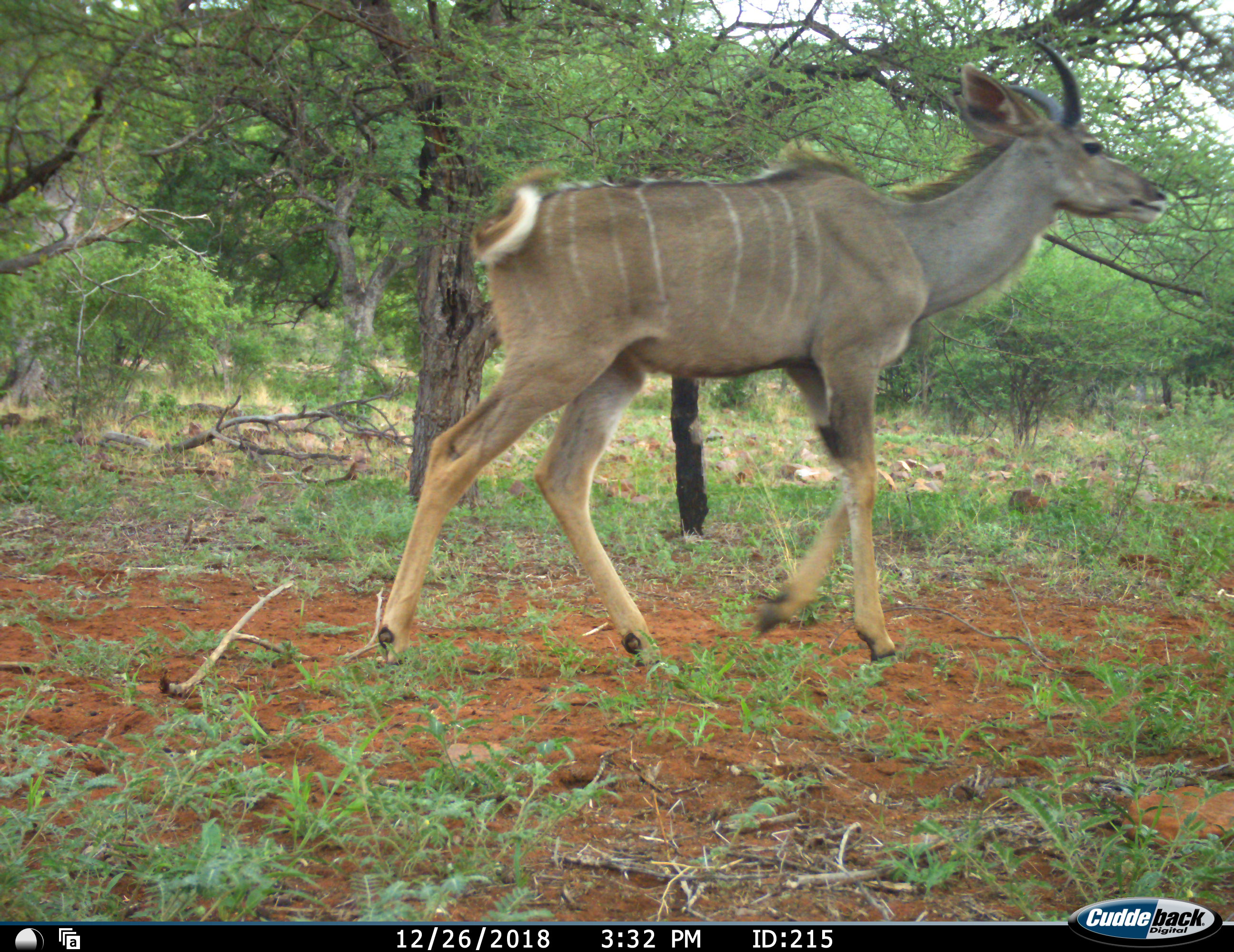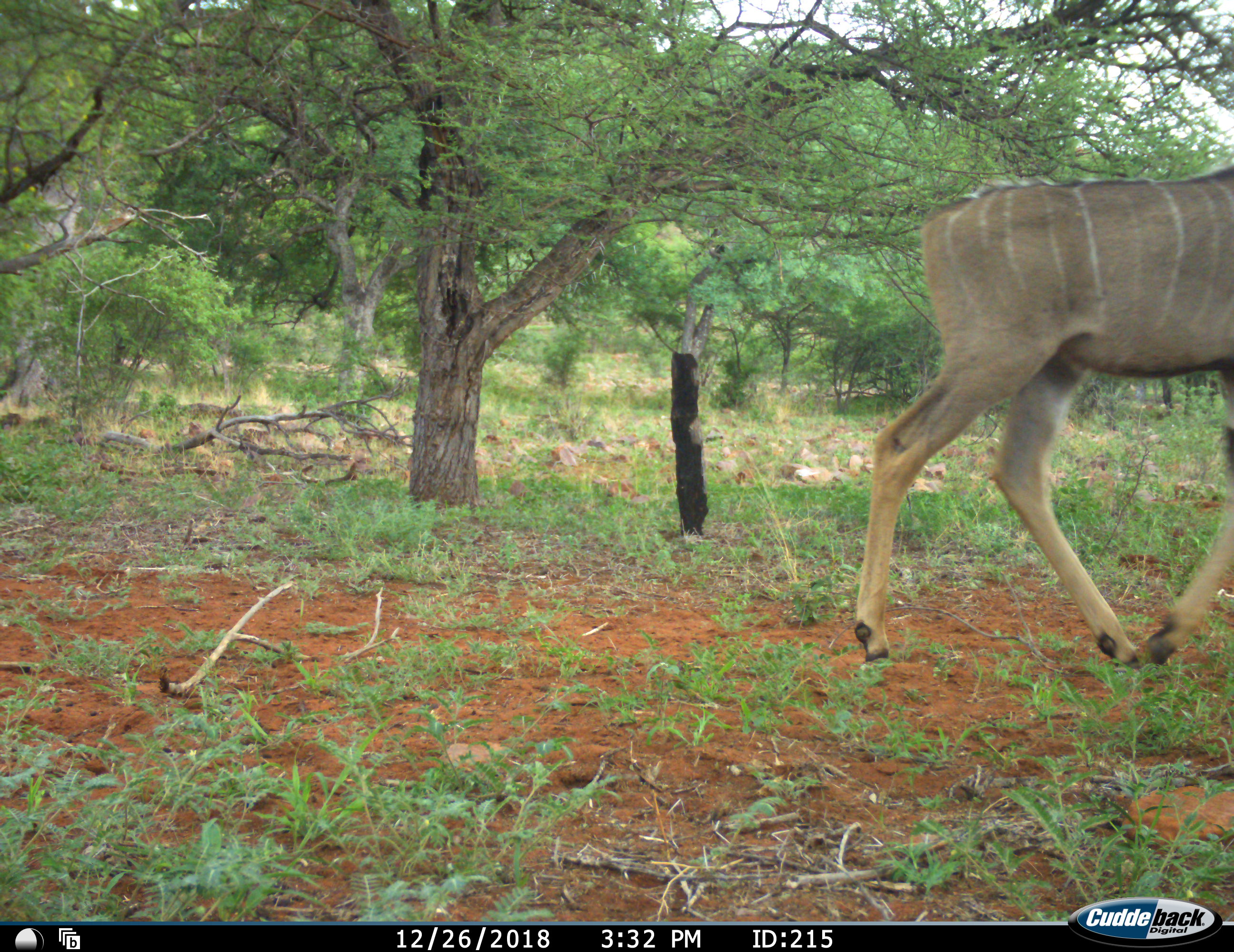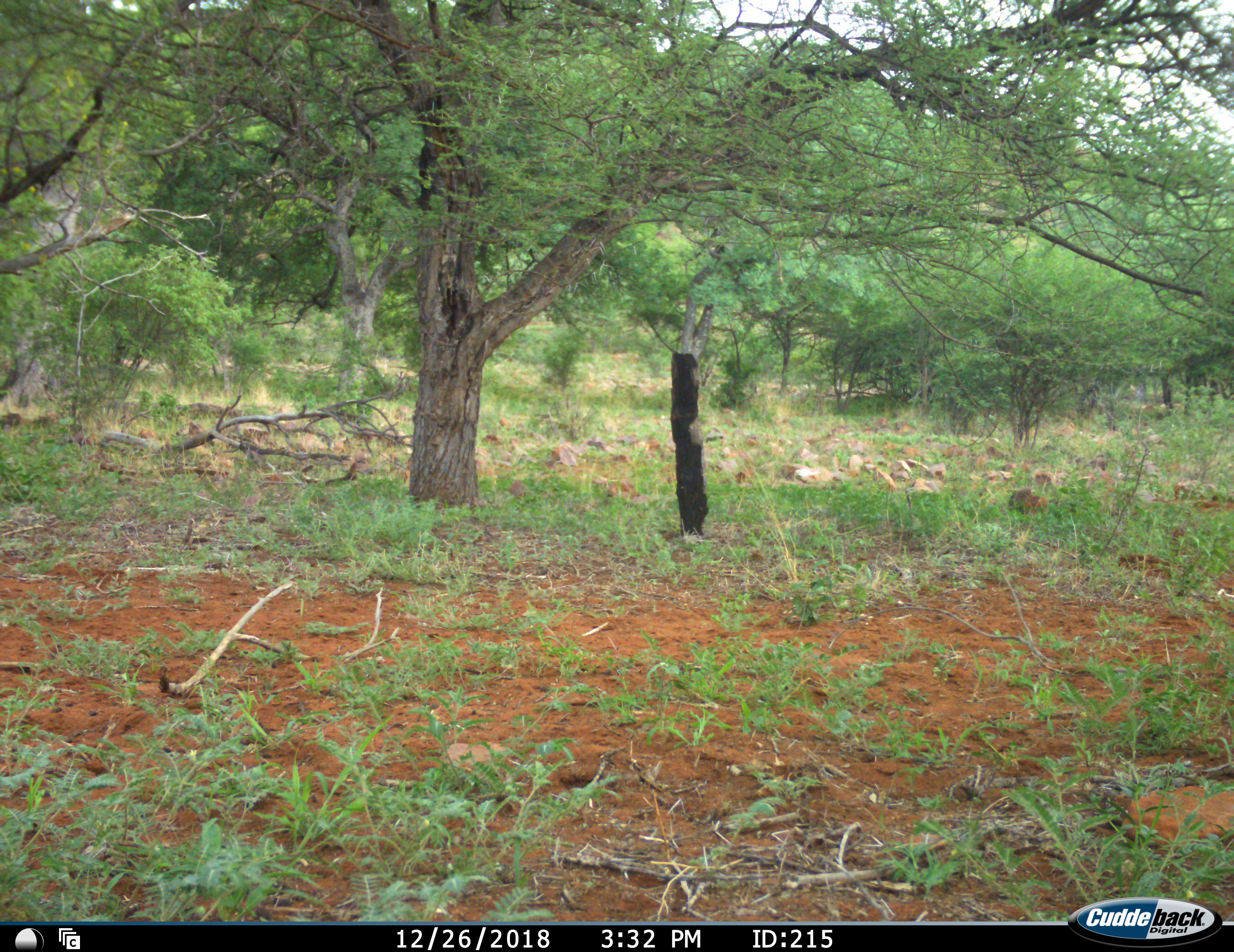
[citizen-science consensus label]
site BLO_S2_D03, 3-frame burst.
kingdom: Animalia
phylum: Chordata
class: Mammalia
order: Artiodactyla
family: Bovidae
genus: Tragelaphus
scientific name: Tragelaphus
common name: kudu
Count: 1.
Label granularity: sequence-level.